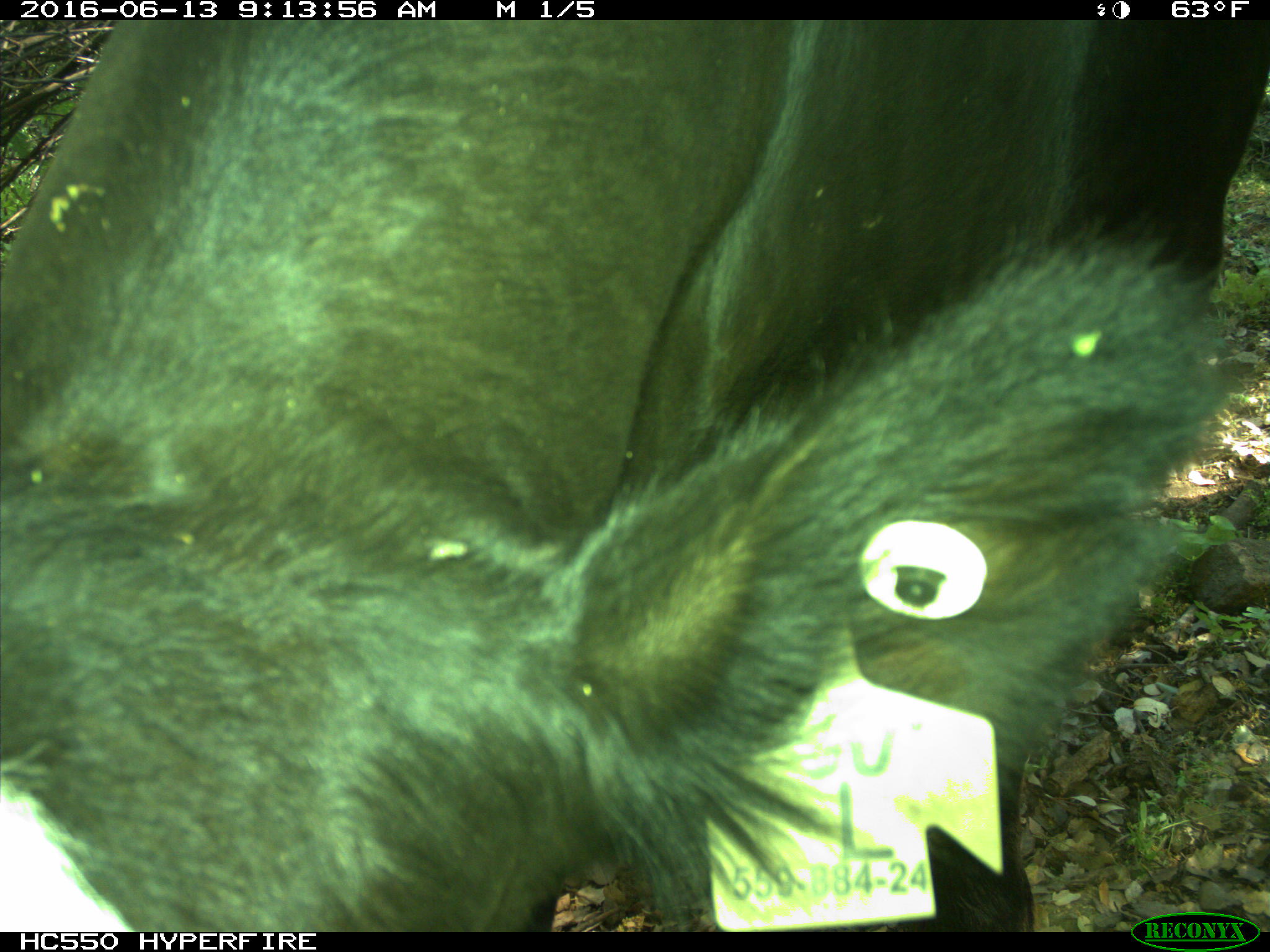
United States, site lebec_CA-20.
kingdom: Animalia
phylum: Chordata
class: Mammalia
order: Artiodactyla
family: Bovidae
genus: Bos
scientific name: Bos taurus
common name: domestic cow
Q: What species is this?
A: Bos taurus (domestic cow).